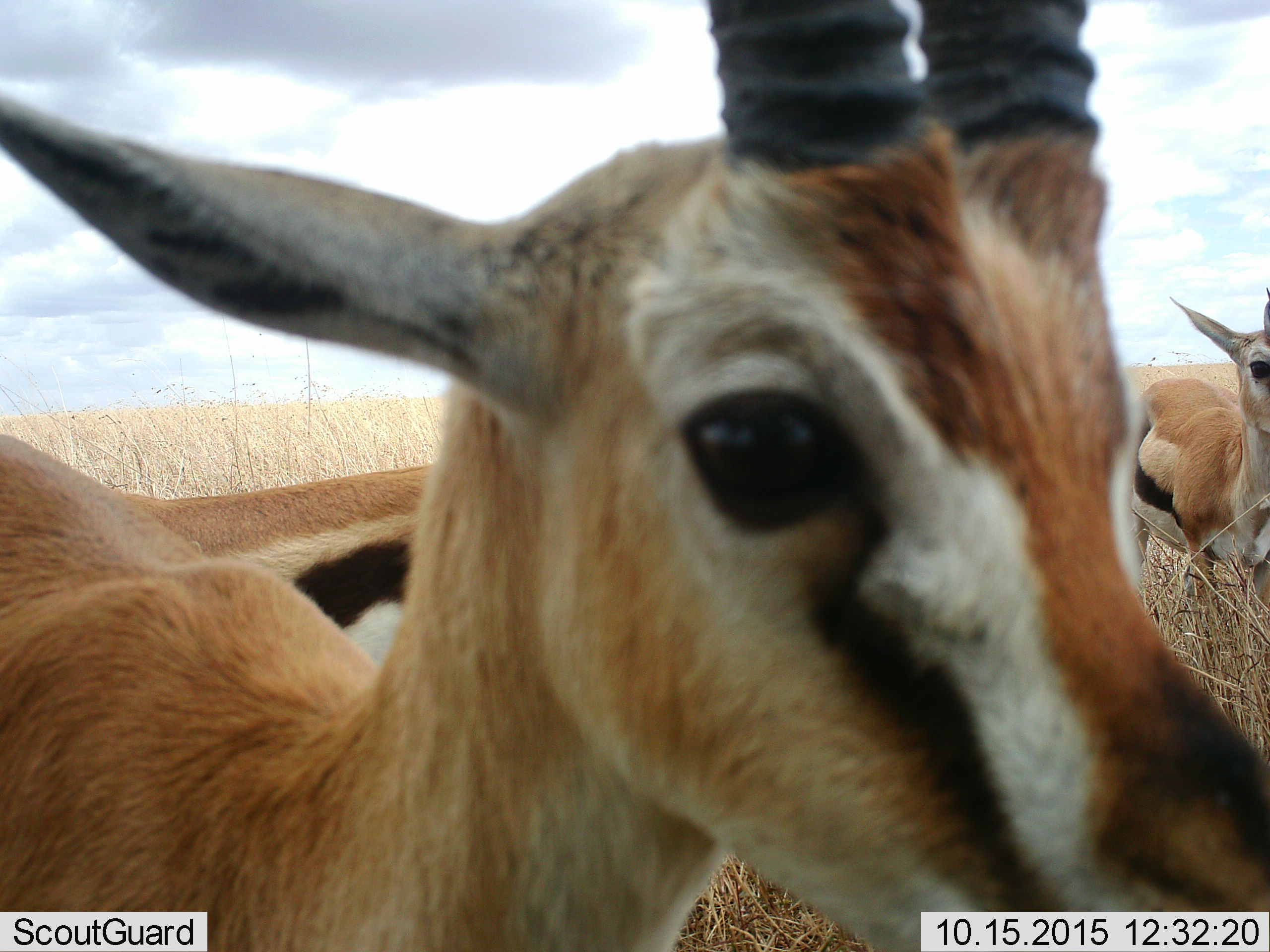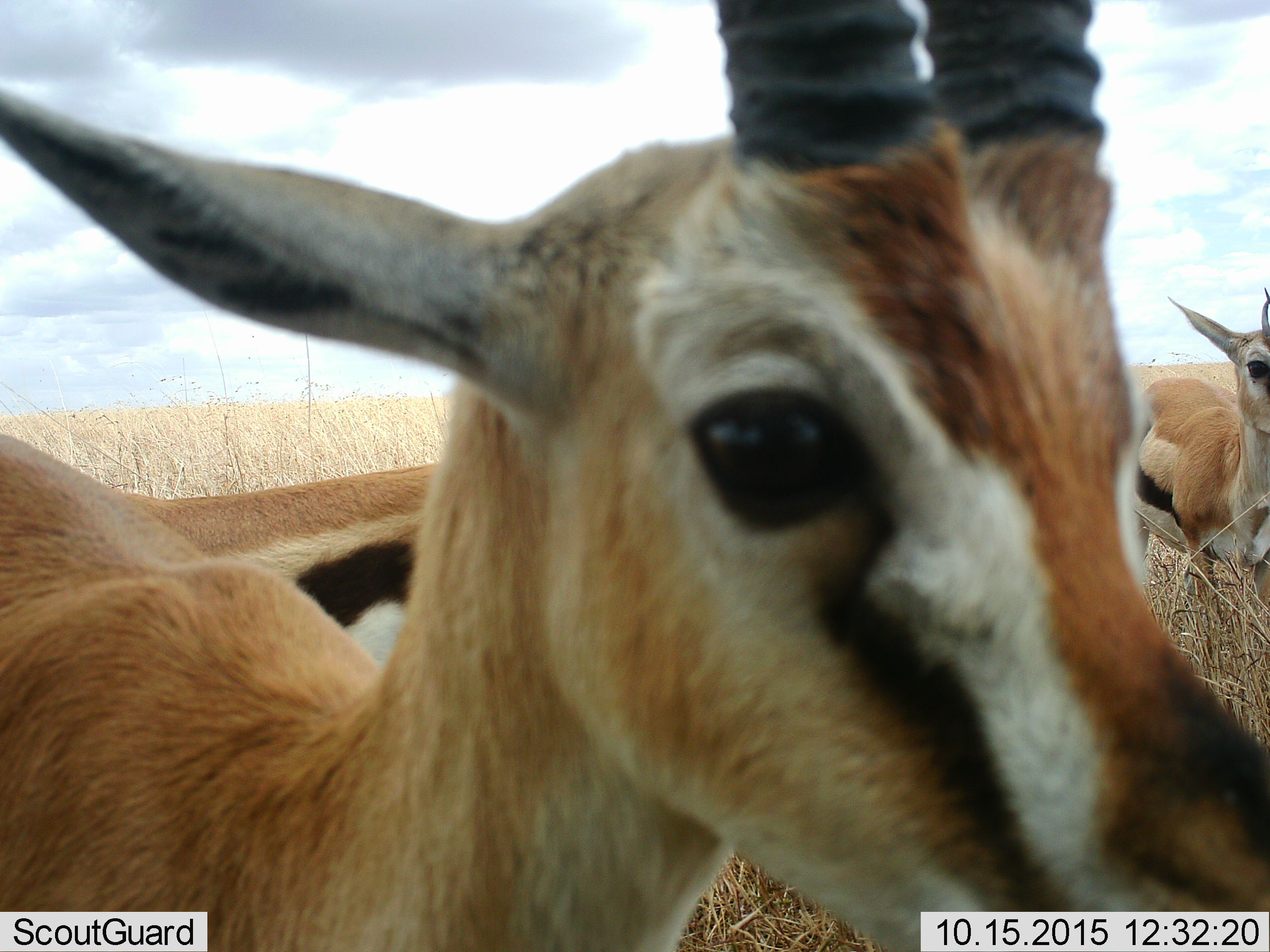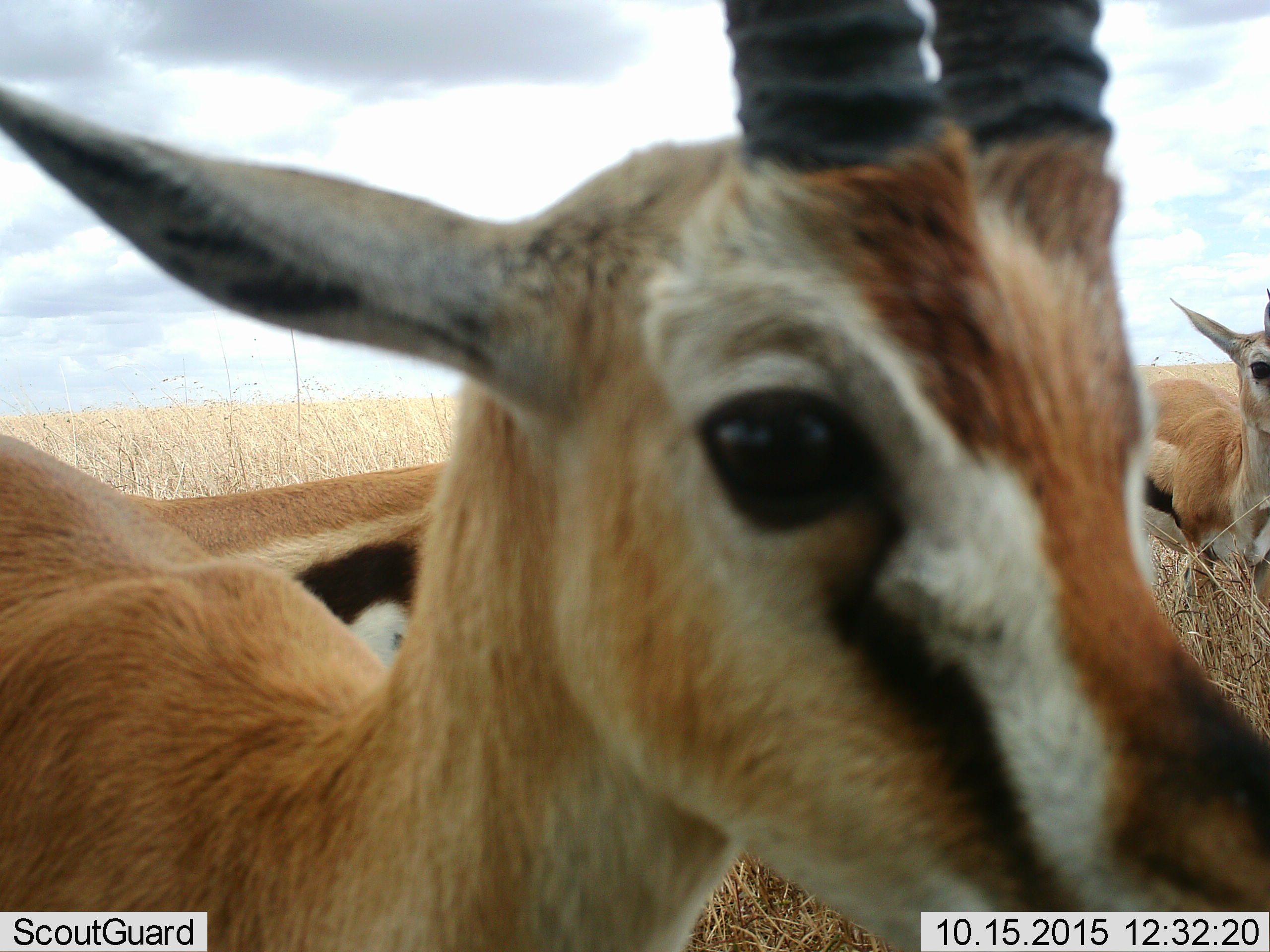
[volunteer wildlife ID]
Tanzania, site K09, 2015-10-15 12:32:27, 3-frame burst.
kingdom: Animalia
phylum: Chordata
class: Mammalia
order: Artiodactyla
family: Bovidae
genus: Eudorcas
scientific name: Eudorcas thomsonii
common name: thomson's gazelle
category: gazellethomsons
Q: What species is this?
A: Gazellethomsons (thomson's gazelle) (Eudorcas thomsonii).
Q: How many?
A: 3.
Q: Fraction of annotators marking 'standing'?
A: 75%.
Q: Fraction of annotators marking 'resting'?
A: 12%.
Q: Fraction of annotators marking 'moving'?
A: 25%.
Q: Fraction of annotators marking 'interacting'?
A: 0%.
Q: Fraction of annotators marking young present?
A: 0%.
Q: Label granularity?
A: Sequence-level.